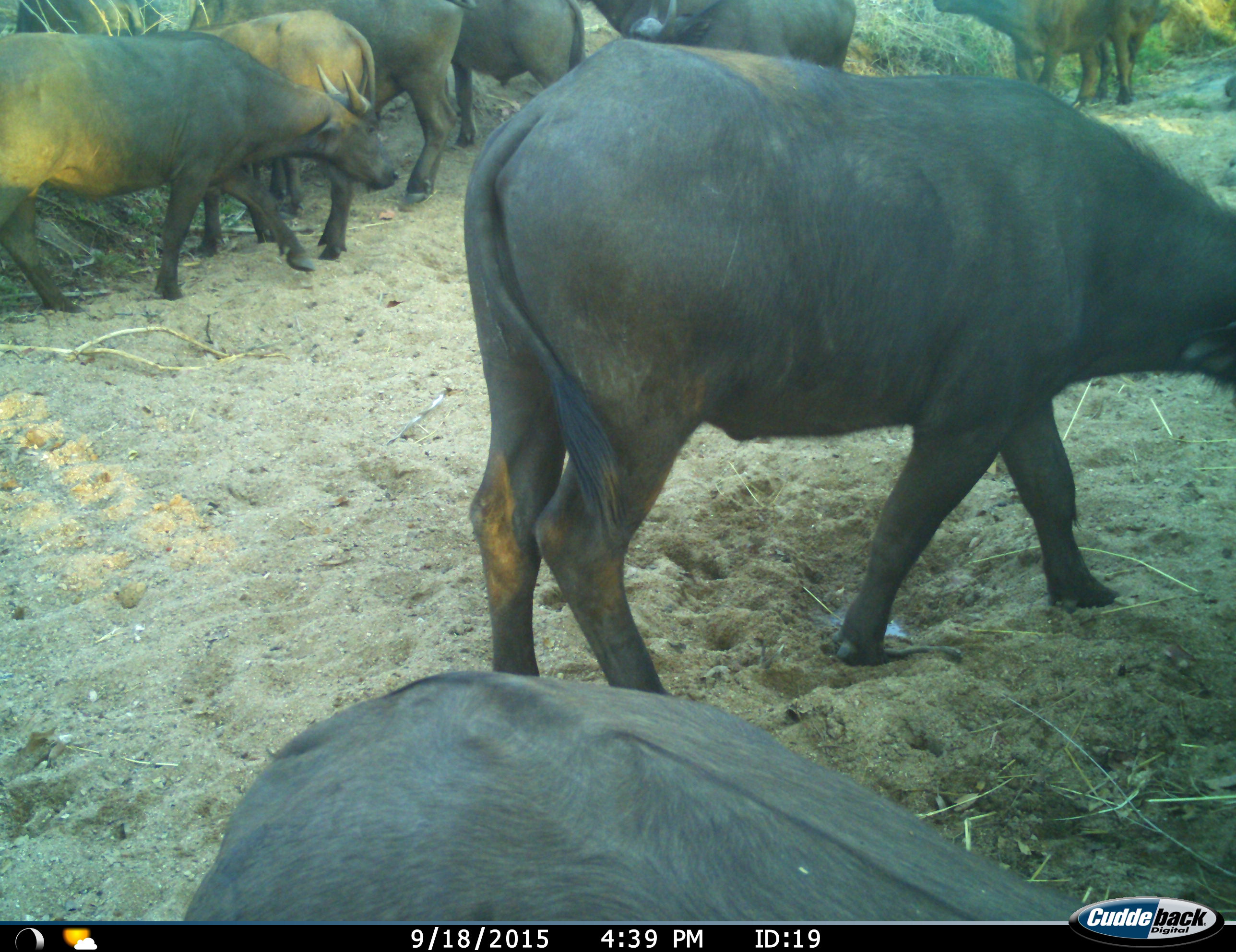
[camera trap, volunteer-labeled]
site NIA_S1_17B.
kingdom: Animalia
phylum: Chordata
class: Mammalia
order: Artiodactyla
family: Bovidae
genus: Syncerus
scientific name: Syncerus caffer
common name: african buffalo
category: buffalo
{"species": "buffalo (african buffalo) (Syncerus caffer)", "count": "10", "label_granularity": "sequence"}